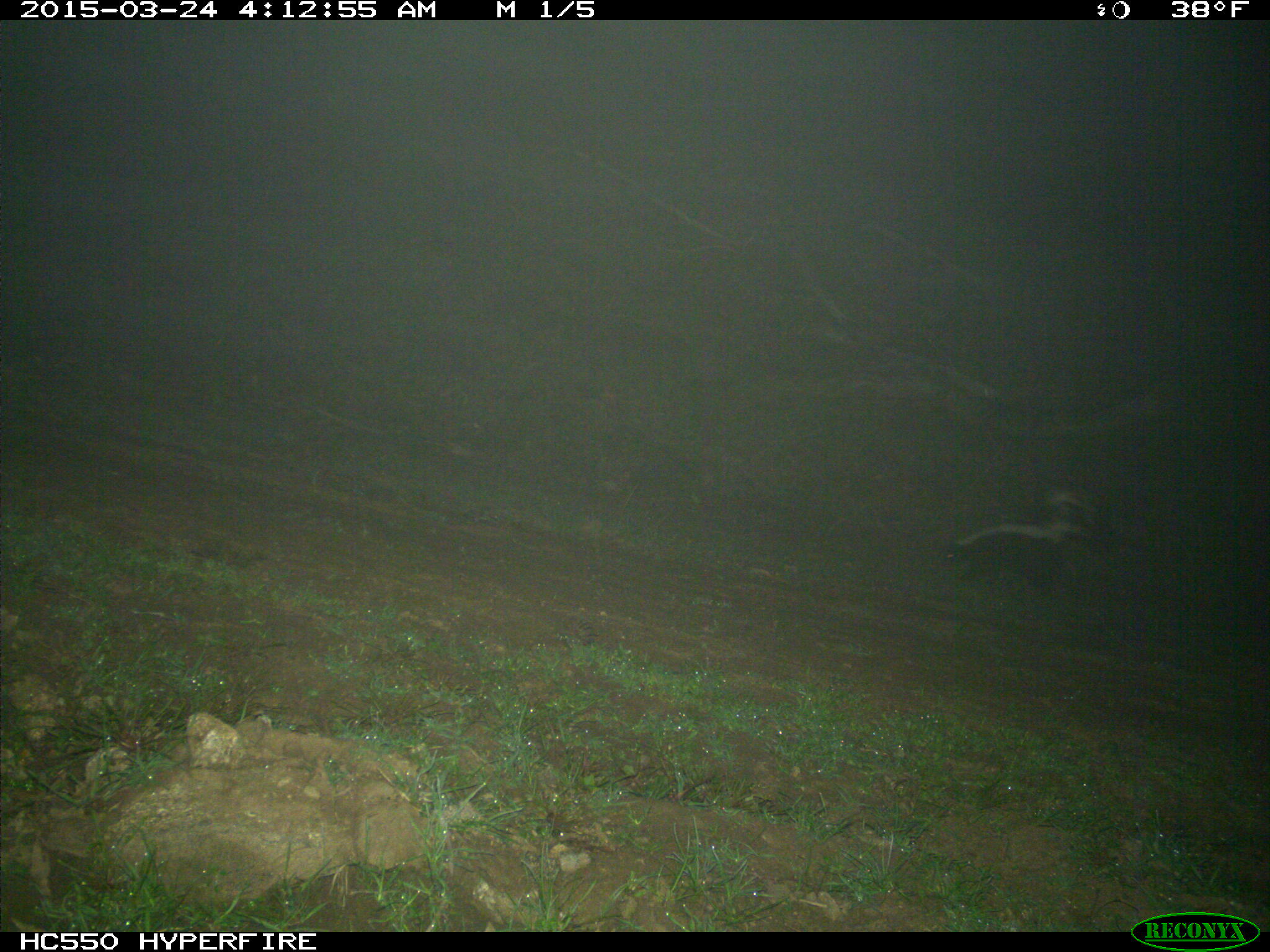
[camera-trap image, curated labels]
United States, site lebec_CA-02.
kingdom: Animalia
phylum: Chordata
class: Mammalia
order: Carnivora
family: Mephitidae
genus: Mephitis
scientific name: Mephitis mephitis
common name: striped skunk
Mephitis mephitis (striped skunk).